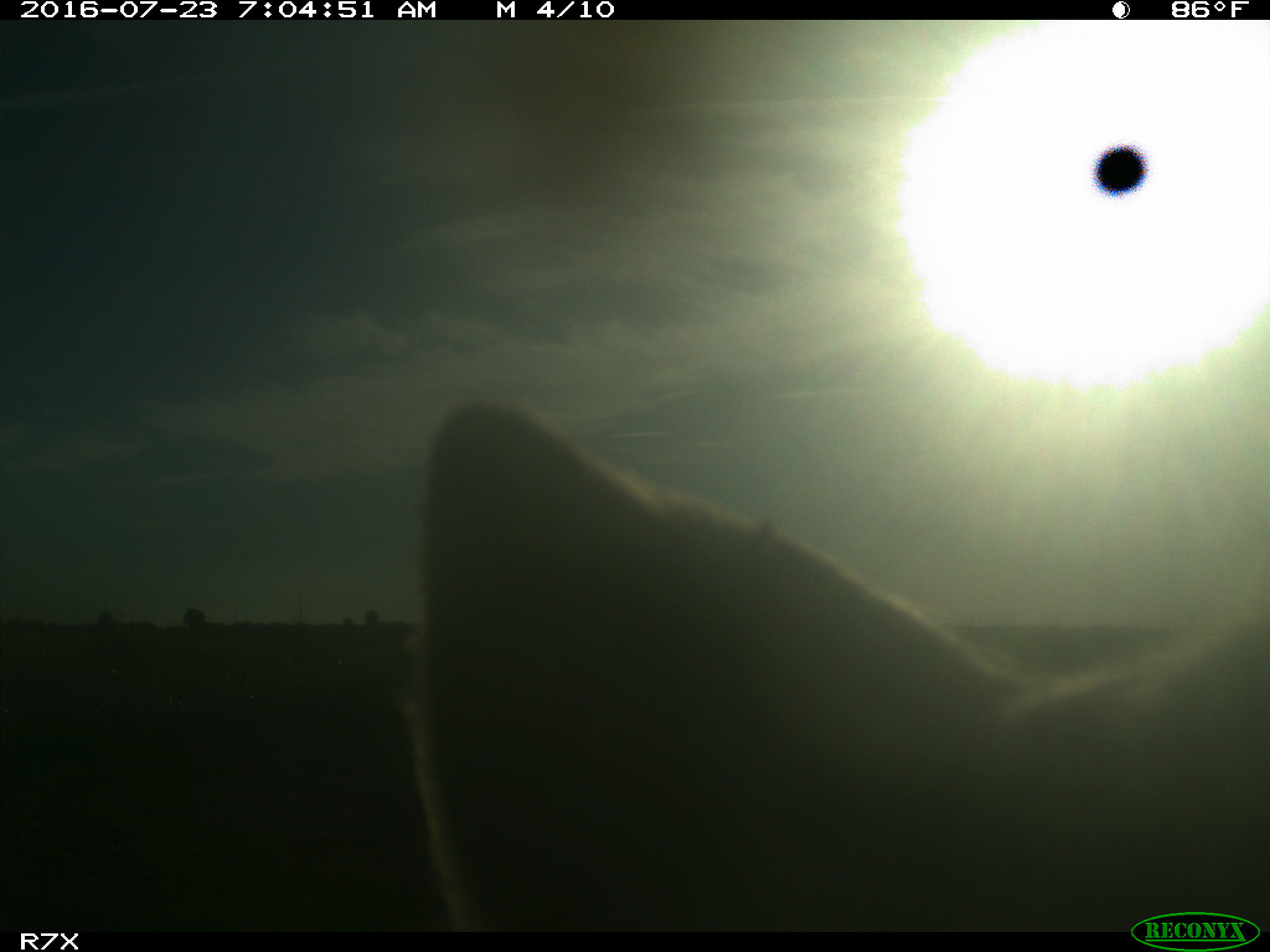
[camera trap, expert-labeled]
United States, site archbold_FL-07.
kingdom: Animalia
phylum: Chordata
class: Mammalia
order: Artiodactyla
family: Bovidae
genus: Bos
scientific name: Bos taurus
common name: domestic cow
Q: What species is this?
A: Bos taurus (domestic cow).